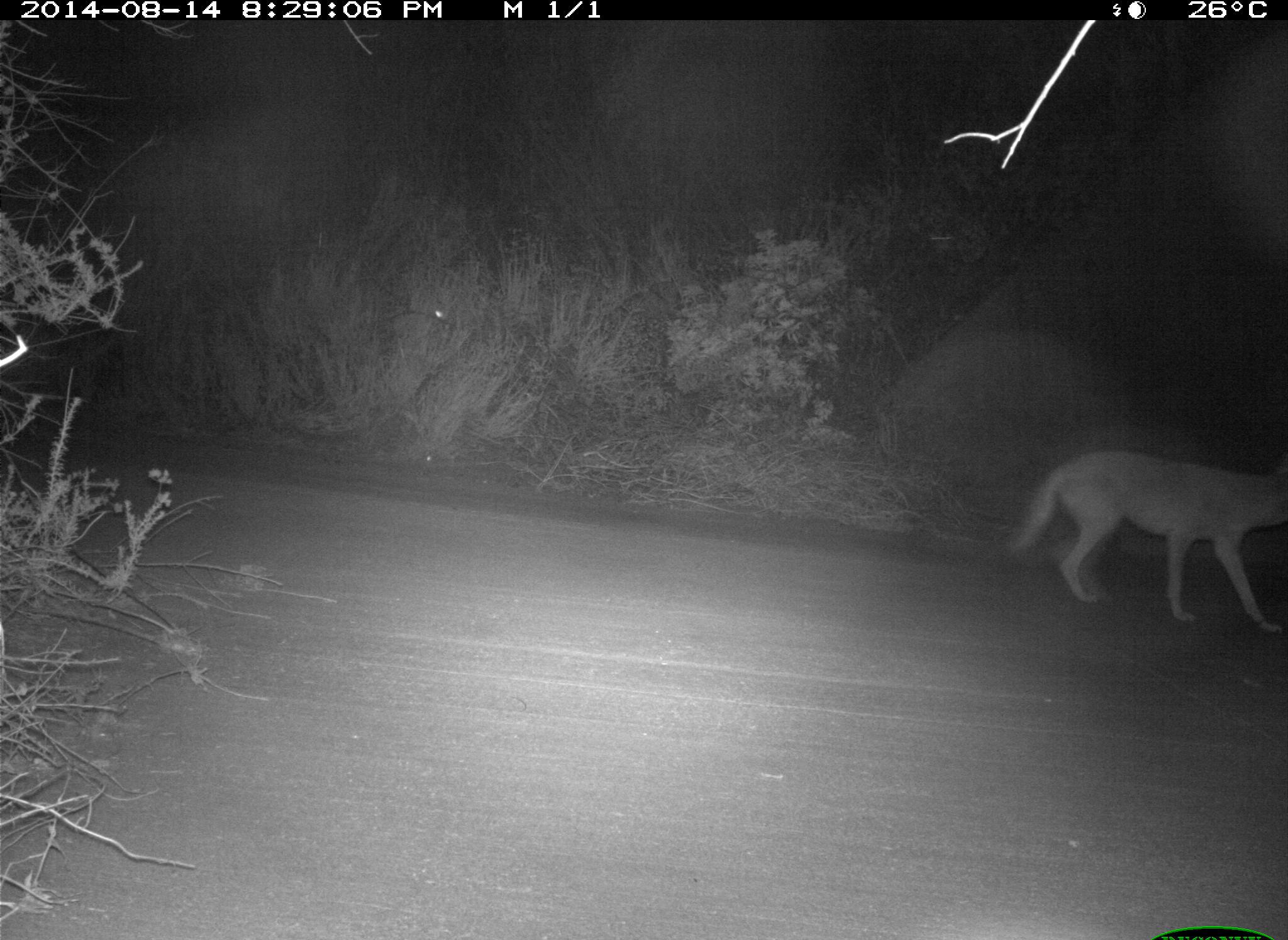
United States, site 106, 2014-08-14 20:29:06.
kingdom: Animalia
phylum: Chordata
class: Mammalia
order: Carnivora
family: Canidae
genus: Canis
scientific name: Canis latrans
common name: coyote